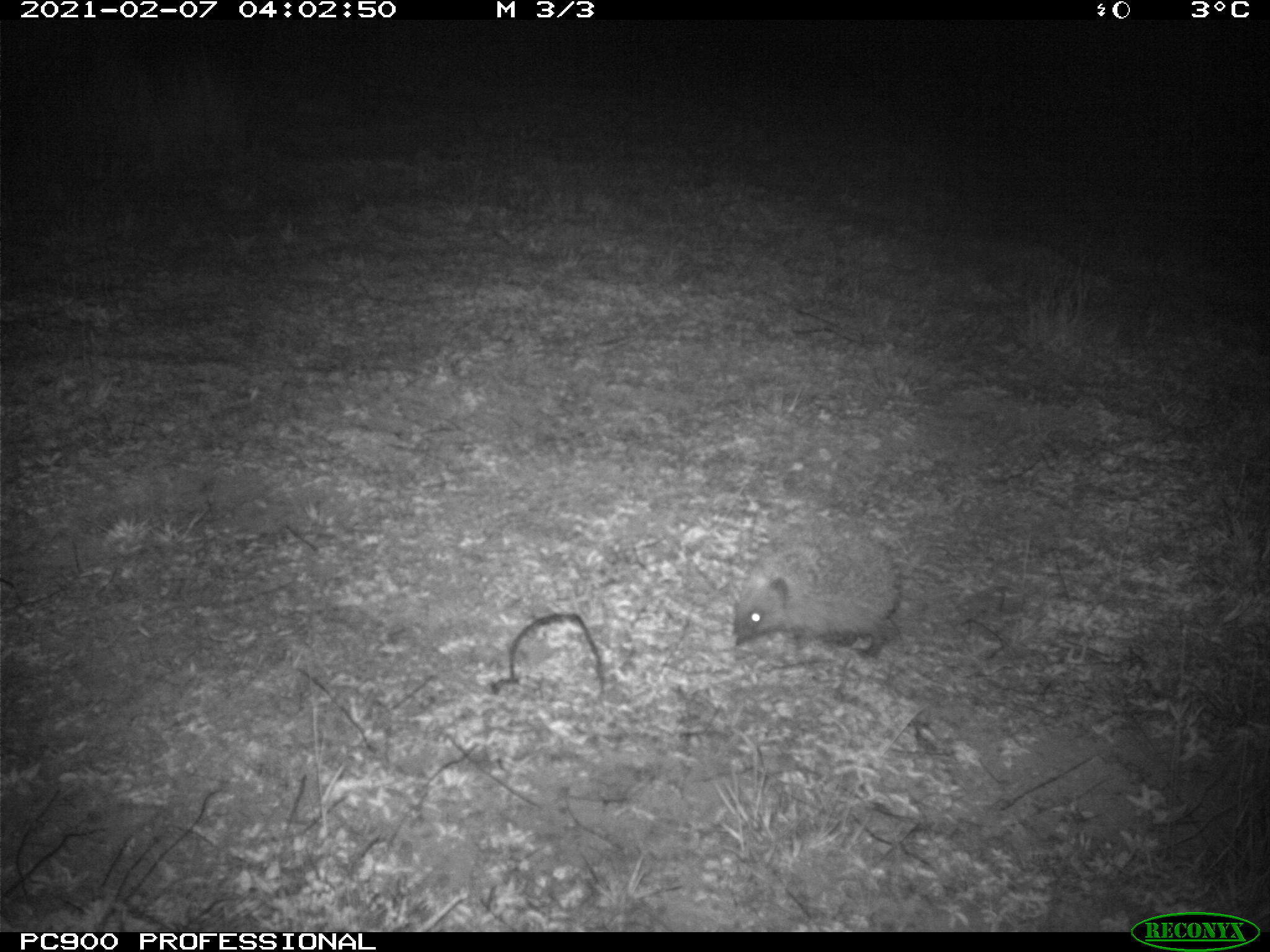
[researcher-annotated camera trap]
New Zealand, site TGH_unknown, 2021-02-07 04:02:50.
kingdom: Animalia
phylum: Chordata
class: Mammalia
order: Eulipotyphla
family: Erinaceidae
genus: Erinaceus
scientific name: Erinaceus europaeus europaeus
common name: european hedgehog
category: hedgehog